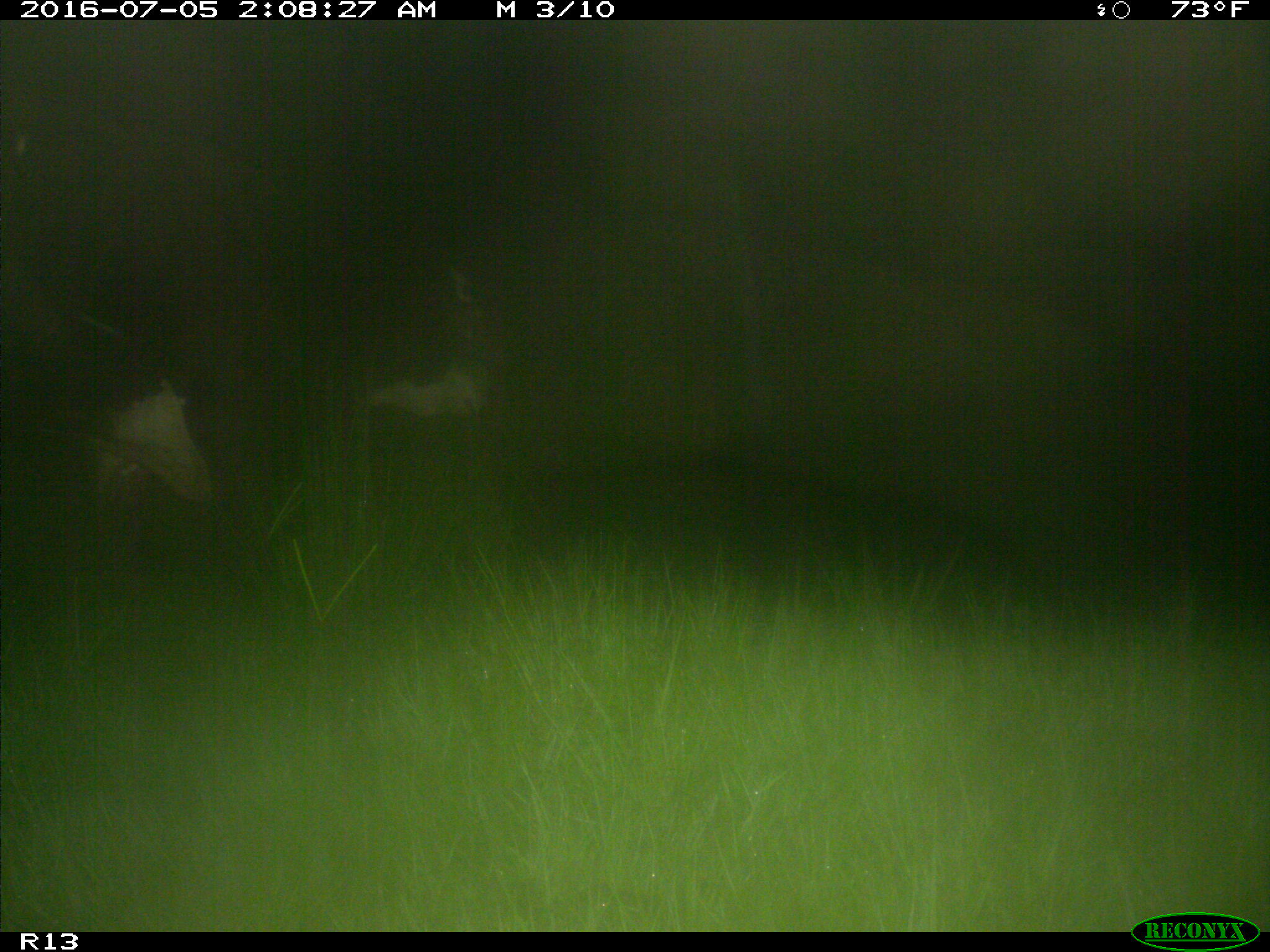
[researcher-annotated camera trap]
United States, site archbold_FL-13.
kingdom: Animalia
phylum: Chordata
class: Mammalia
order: Artiodactyla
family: Bovidae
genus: Bos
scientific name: Bos taurus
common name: domestic cow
Bos taurus (domestic cow).